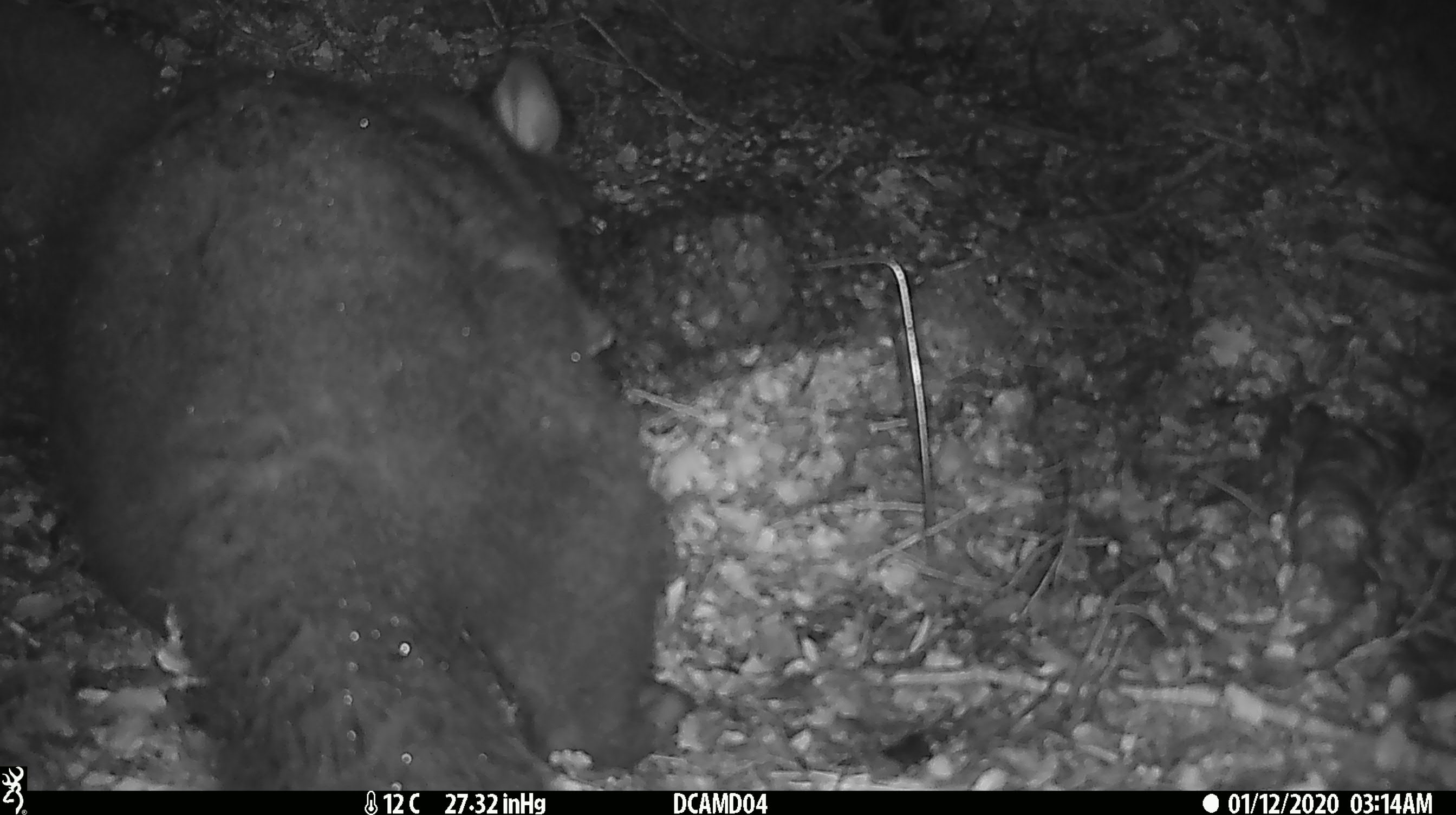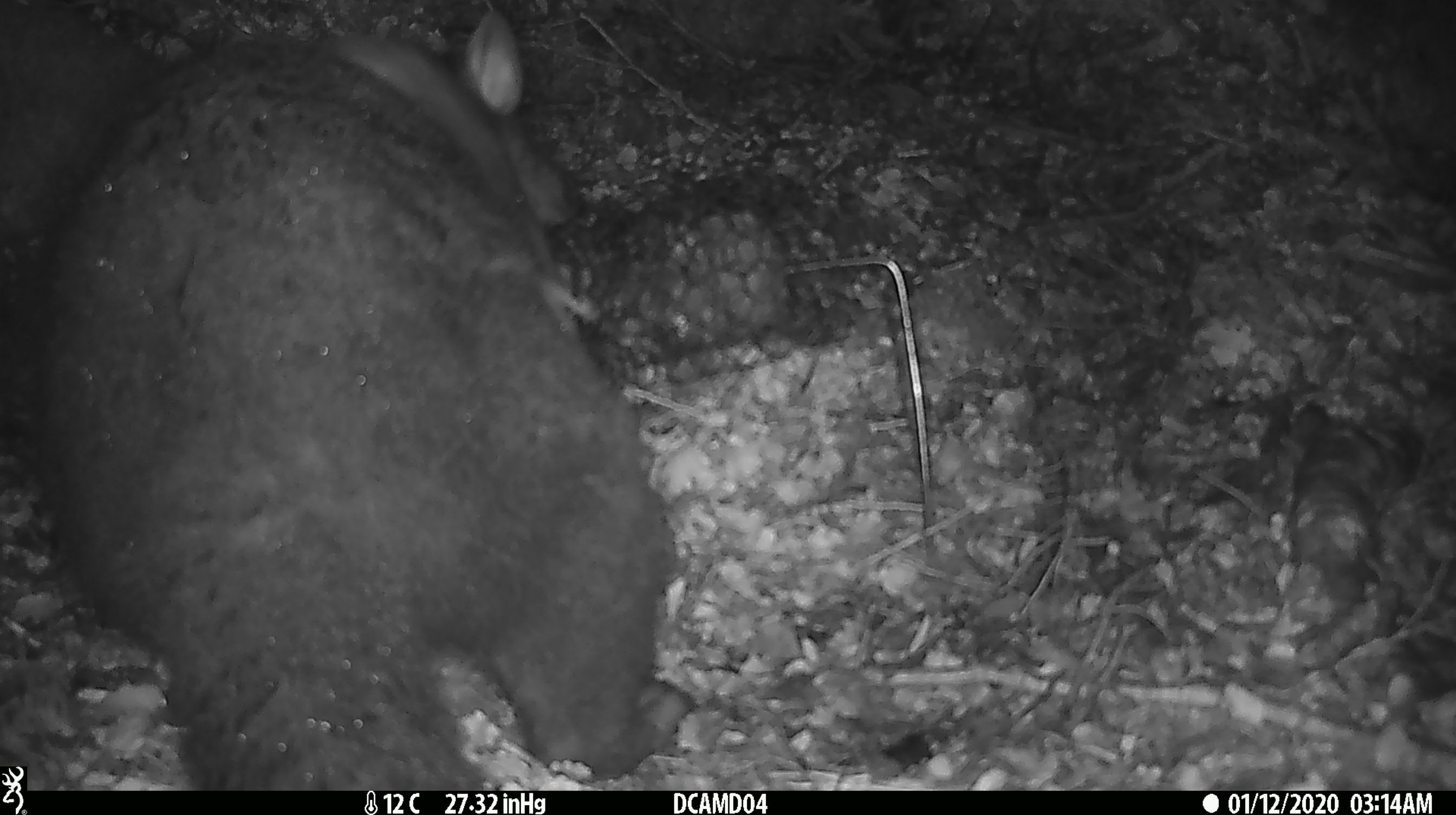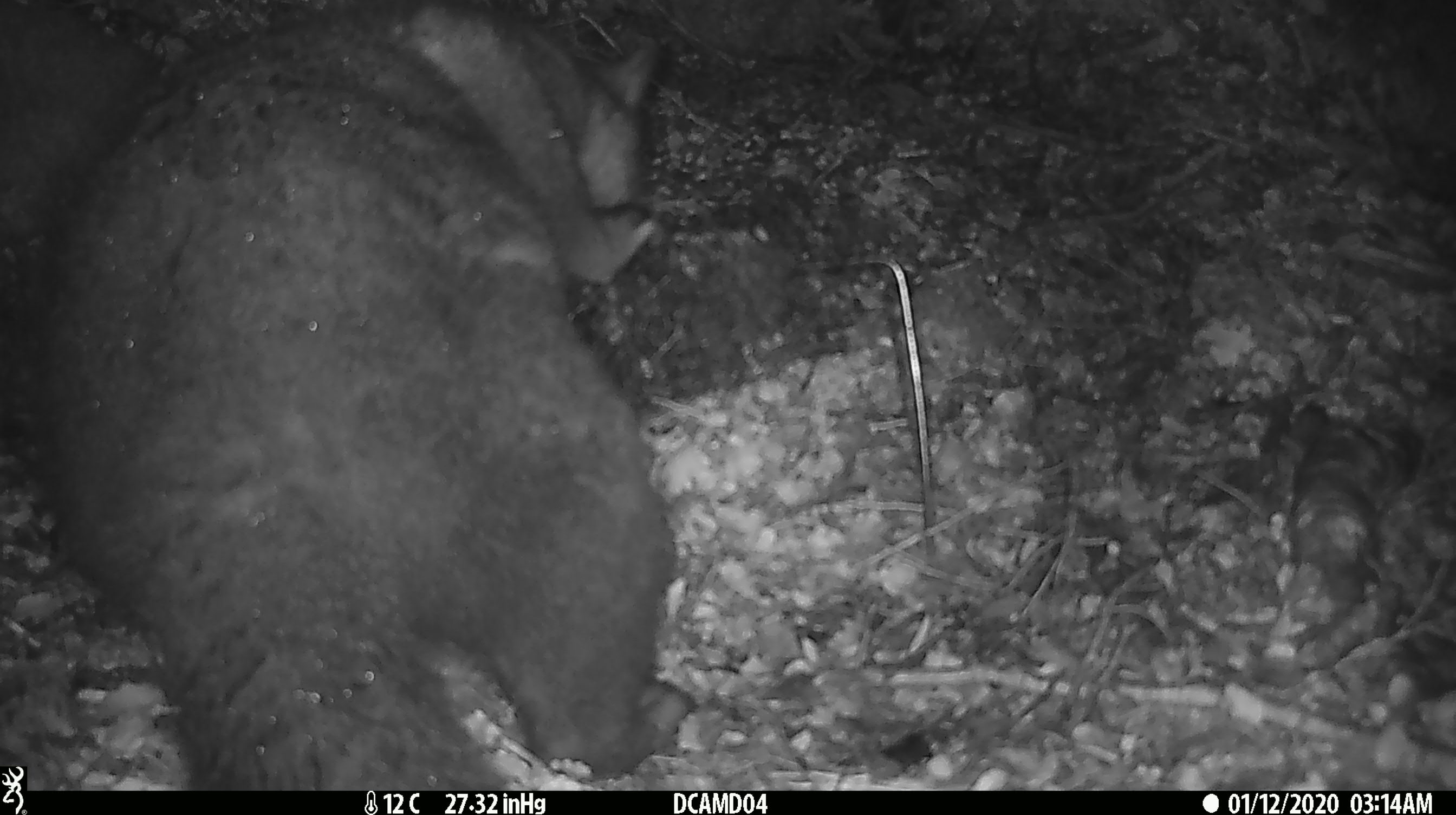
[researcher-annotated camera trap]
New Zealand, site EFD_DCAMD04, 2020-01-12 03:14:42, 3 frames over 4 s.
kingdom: Animalia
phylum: Chordata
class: Mammalia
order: Diprotodontia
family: Phalangeridae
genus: Trichosurus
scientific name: Trichosurus vulpecula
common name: common brushtail possum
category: possum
Possum (common brushtail possum) (Trichosurus vulpecula).